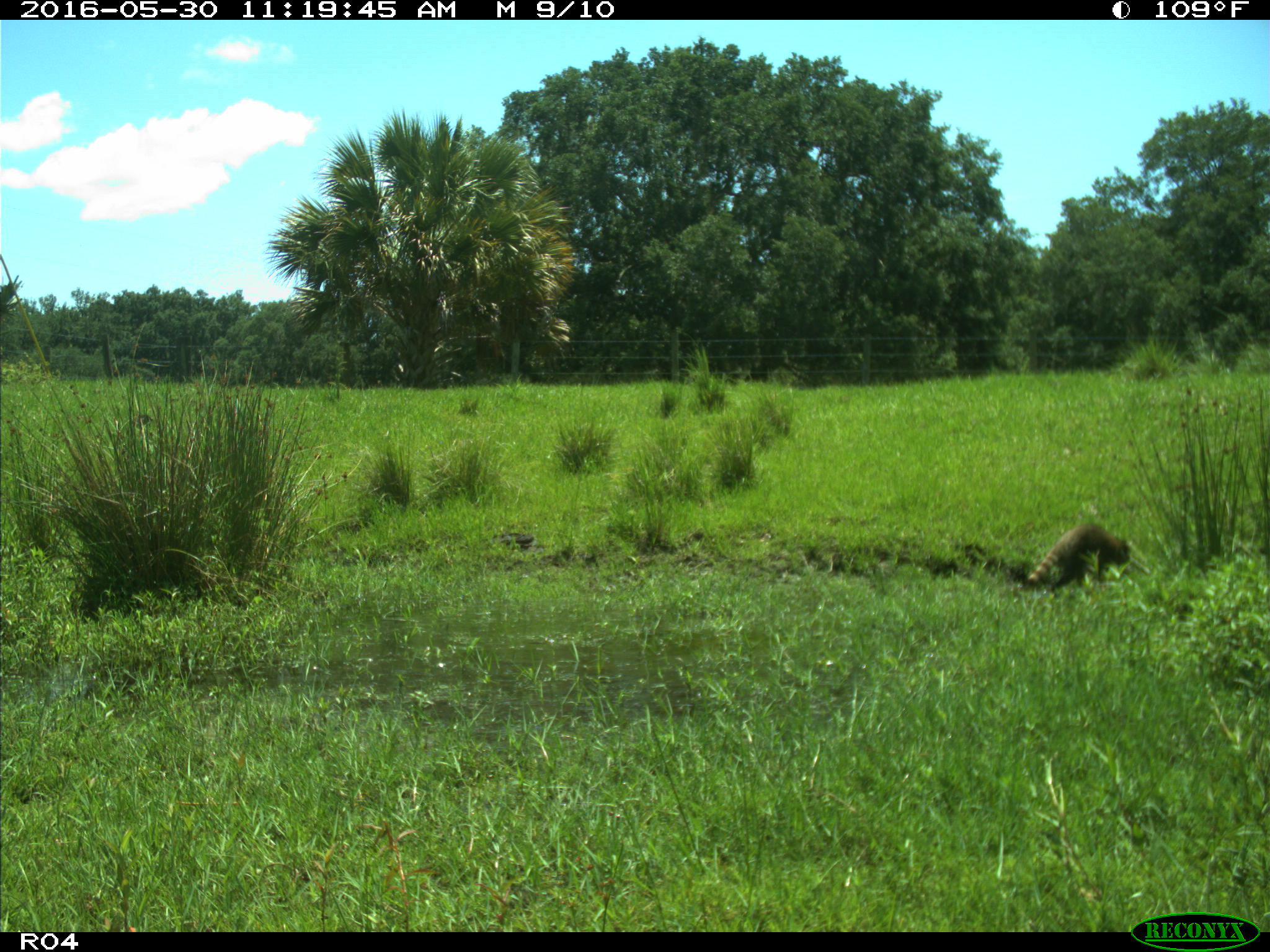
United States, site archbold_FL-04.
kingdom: Animalia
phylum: Chordata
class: Mammalia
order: Carnivora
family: Procyonidae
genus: Procyon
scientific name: Procyon lotor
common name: common raccoon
Procyon lotor (common raccoon).